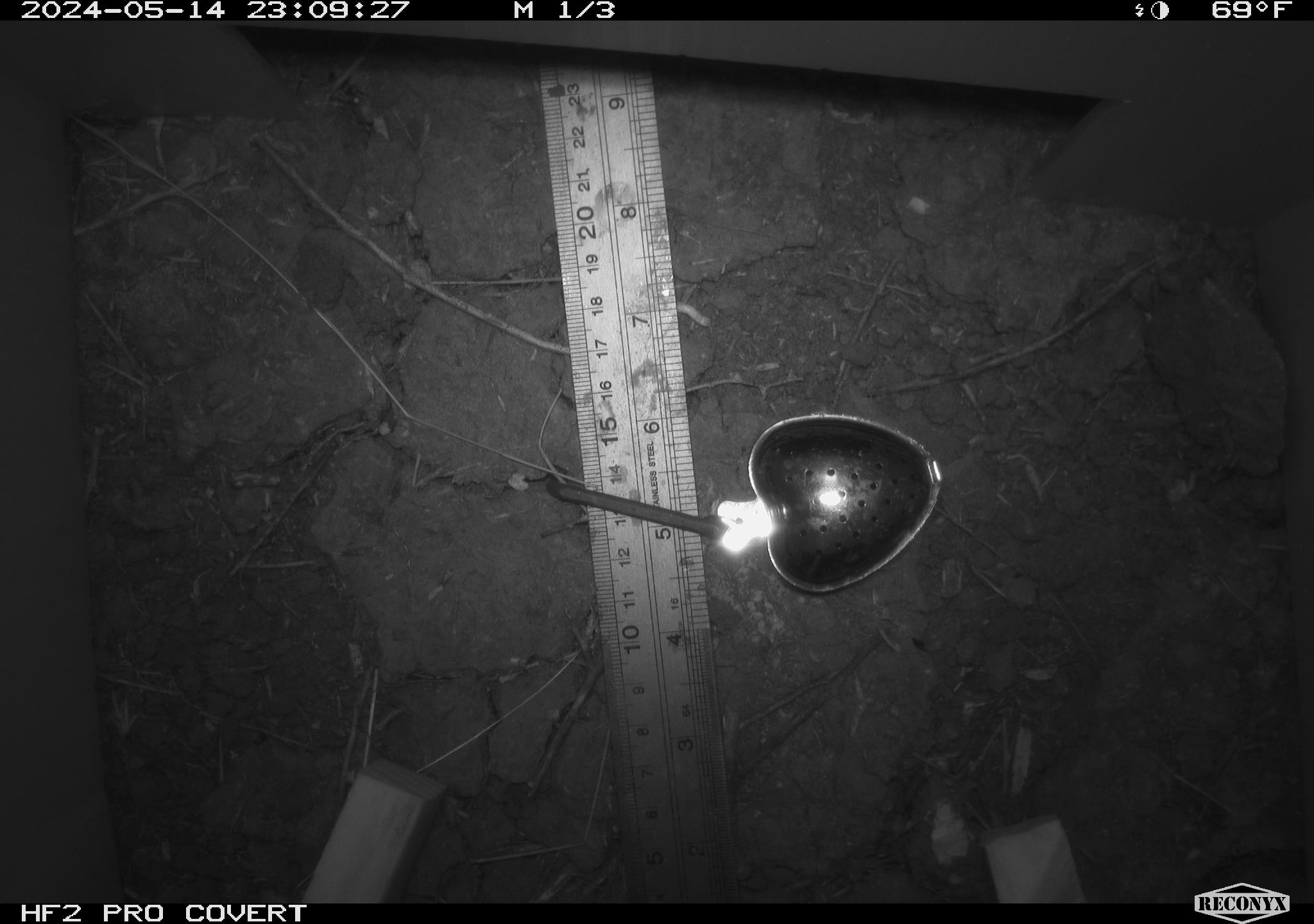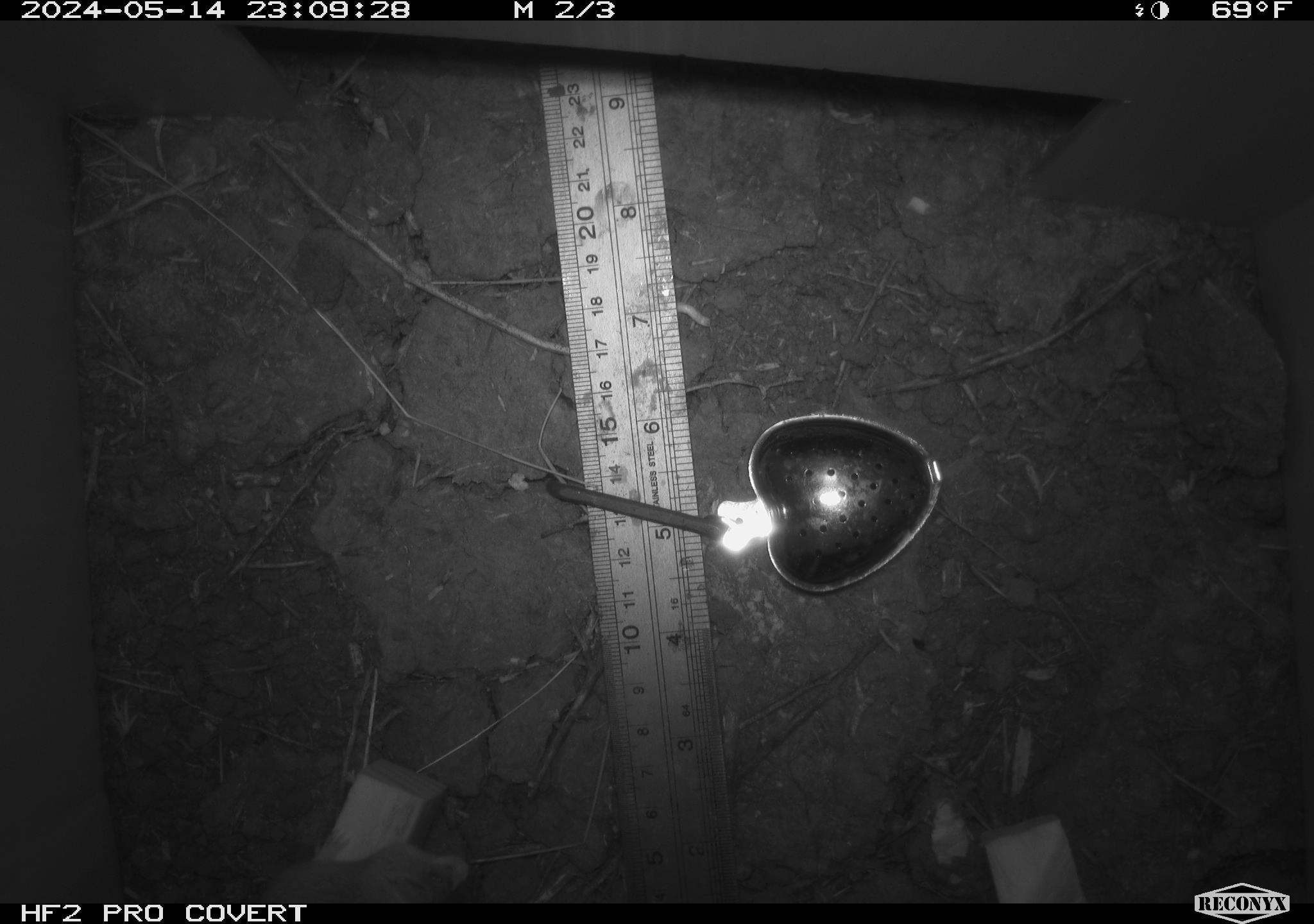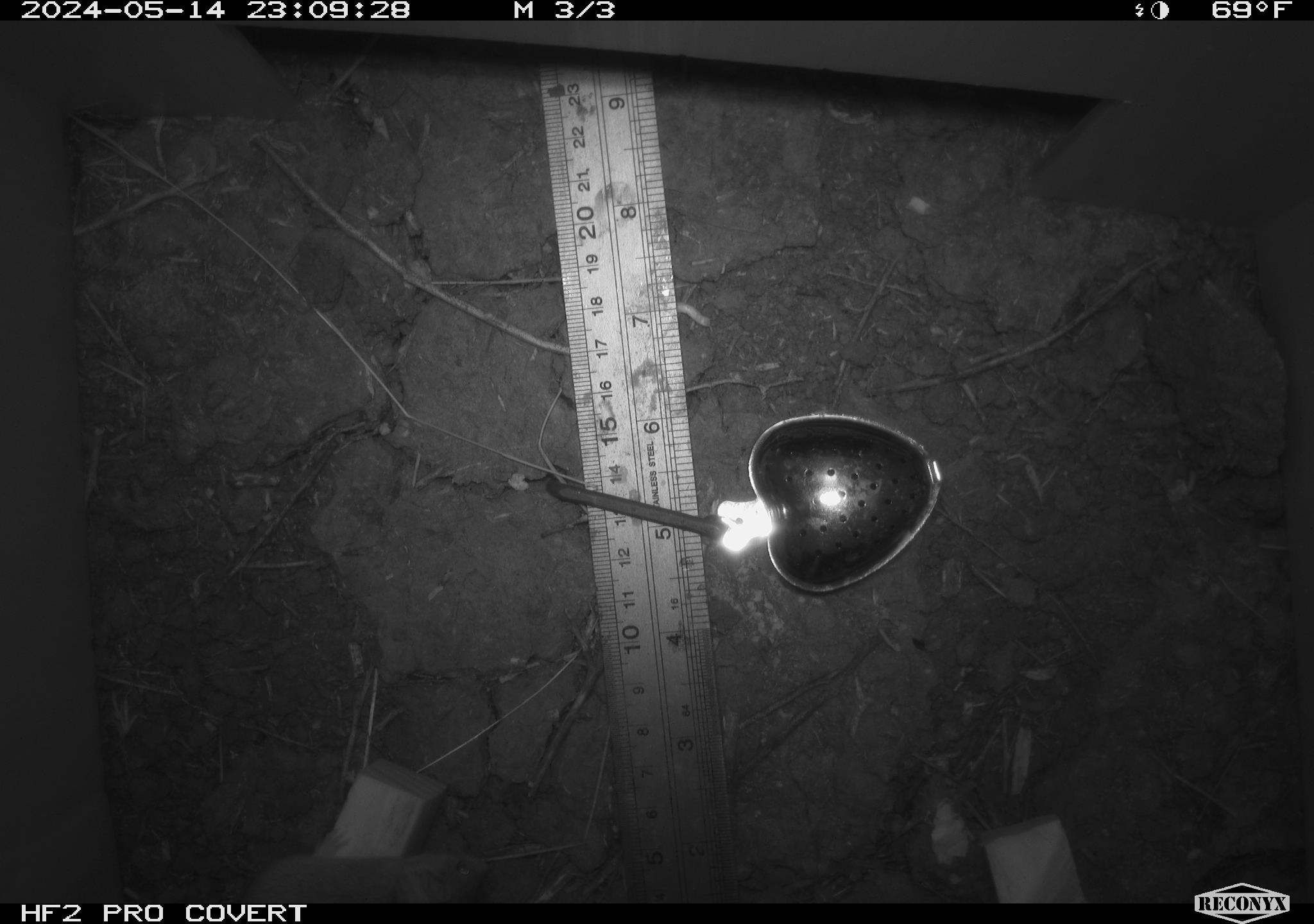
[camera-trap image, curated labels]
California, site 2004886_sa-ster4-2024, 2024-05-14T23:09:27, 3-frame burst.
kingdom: Animalia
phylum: Chordata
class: Mammalia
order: Rodentia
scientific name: Rodentia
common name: mouse species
Mouse species (Rodentia).